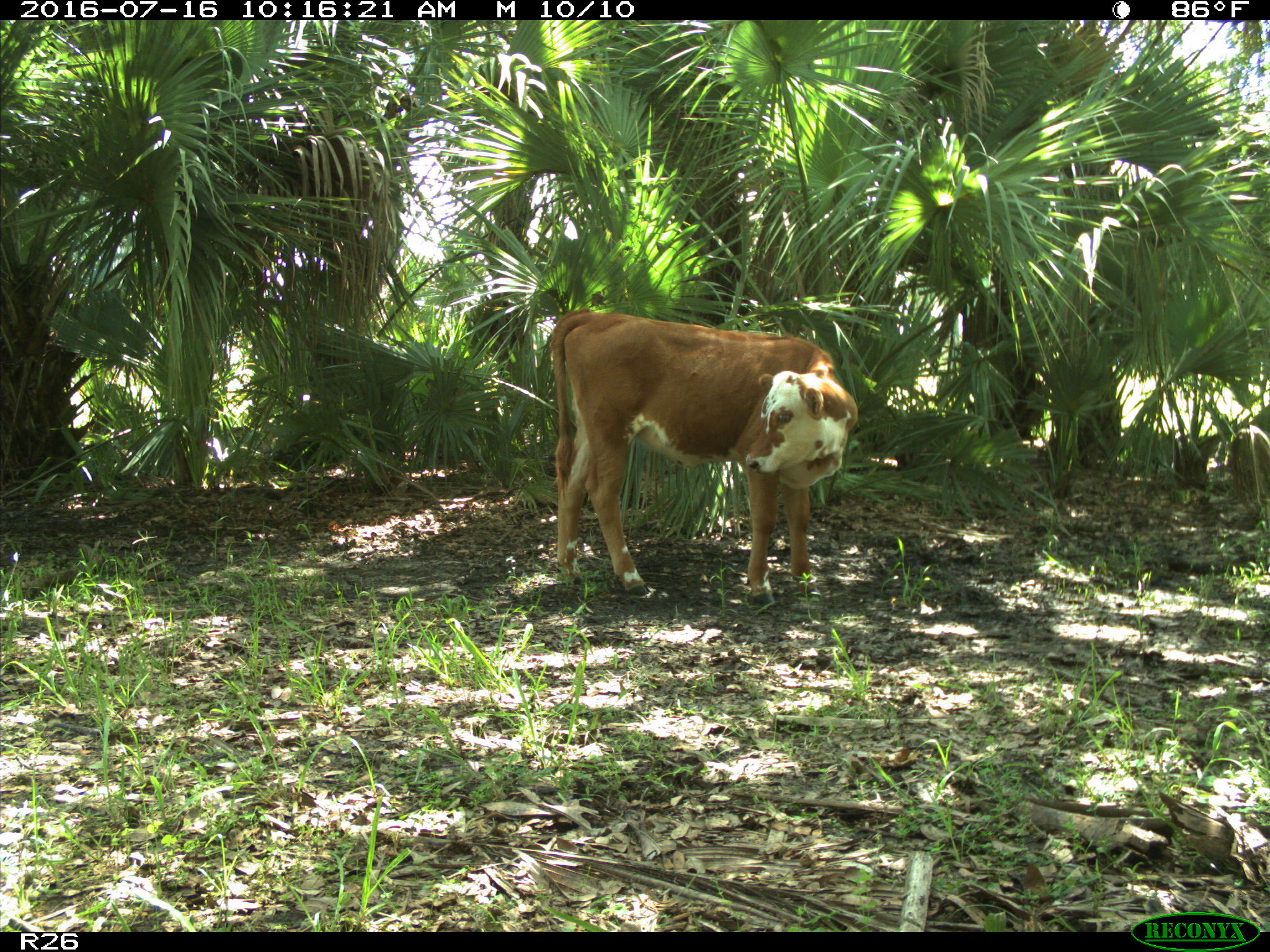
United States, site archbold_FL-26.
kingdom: Animalia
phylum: Chordata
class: Mammalia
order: Artiodactyla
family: Bovidae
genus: Bos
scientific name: Bos taurus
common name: domestic cow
Bos taurus (domestic cow).